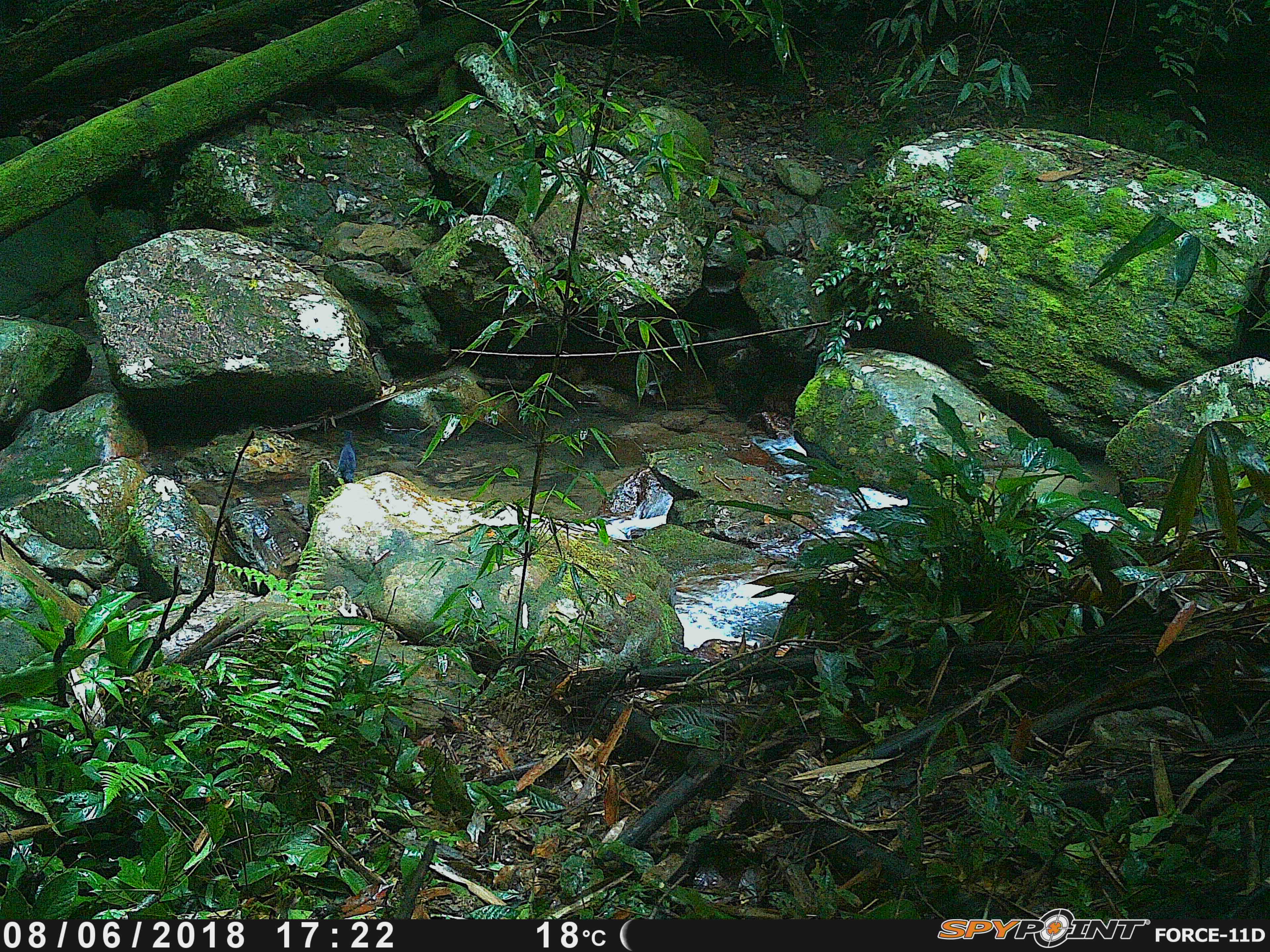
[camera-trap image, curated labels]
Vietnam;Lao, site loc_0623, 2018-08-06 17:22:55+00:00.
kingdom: Animalia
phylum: Chordata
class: Aves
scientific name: Aves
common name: bird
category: unidentified bird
Unidentified bird (bird) (Aves). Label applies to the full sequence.